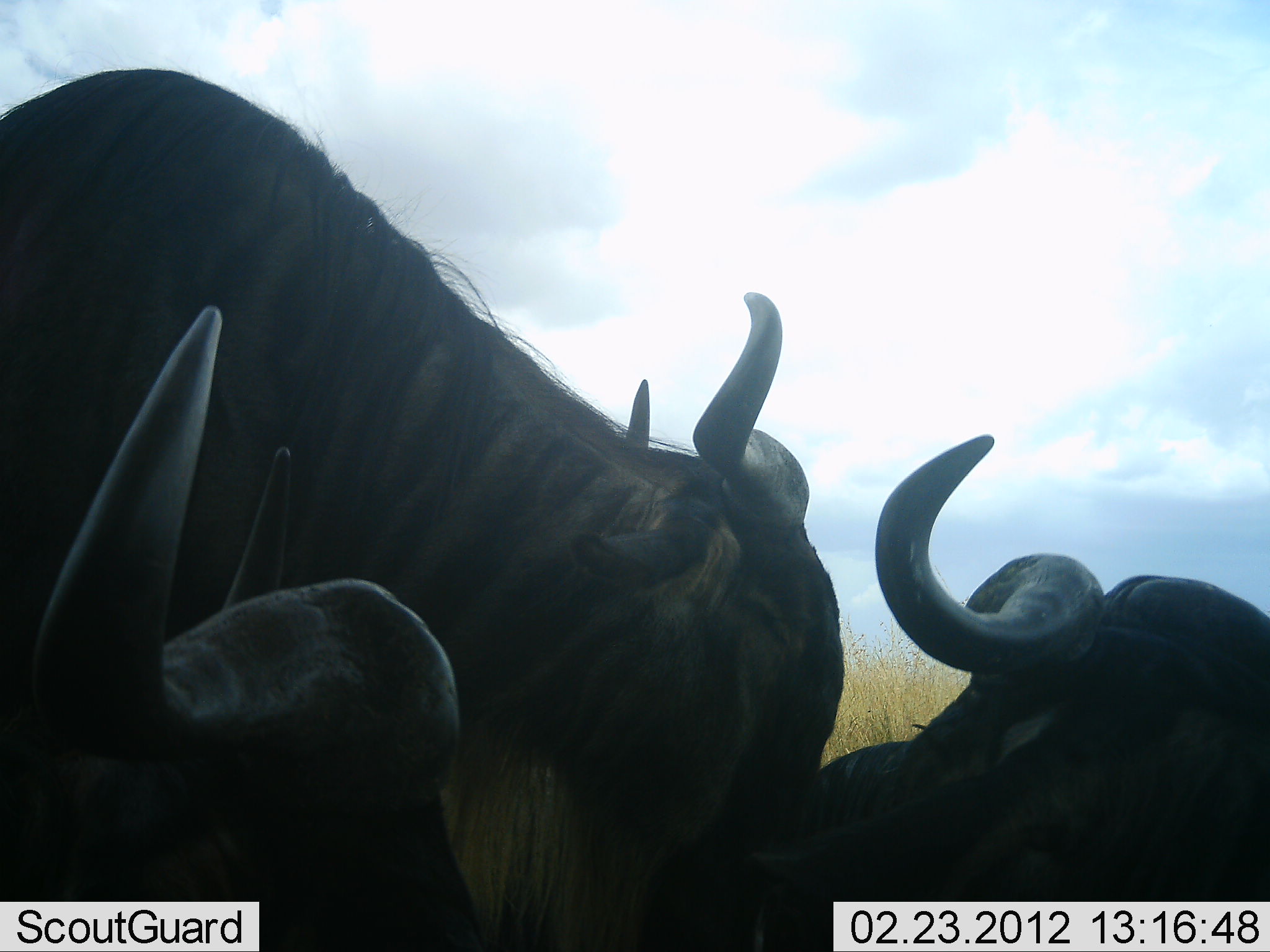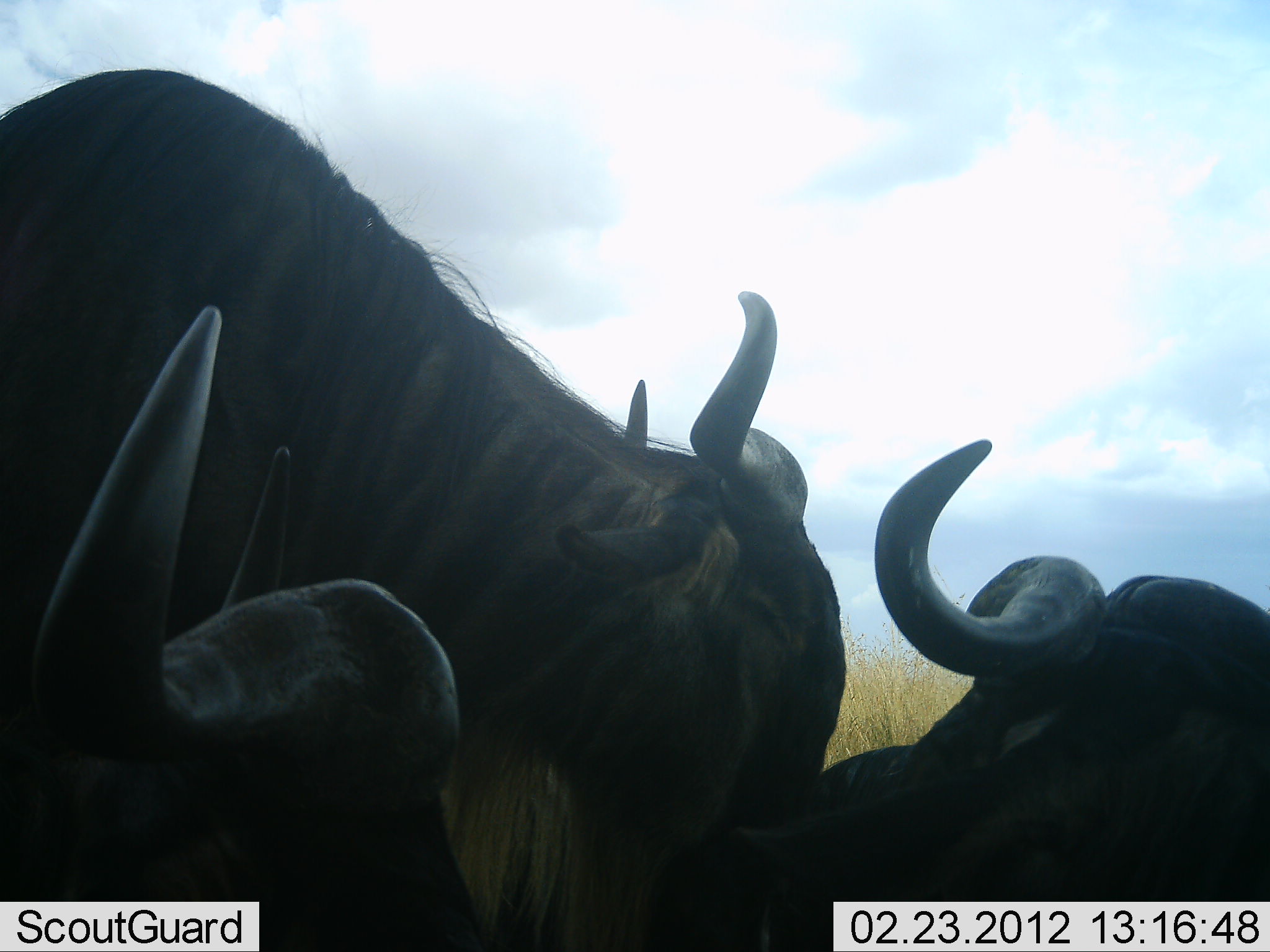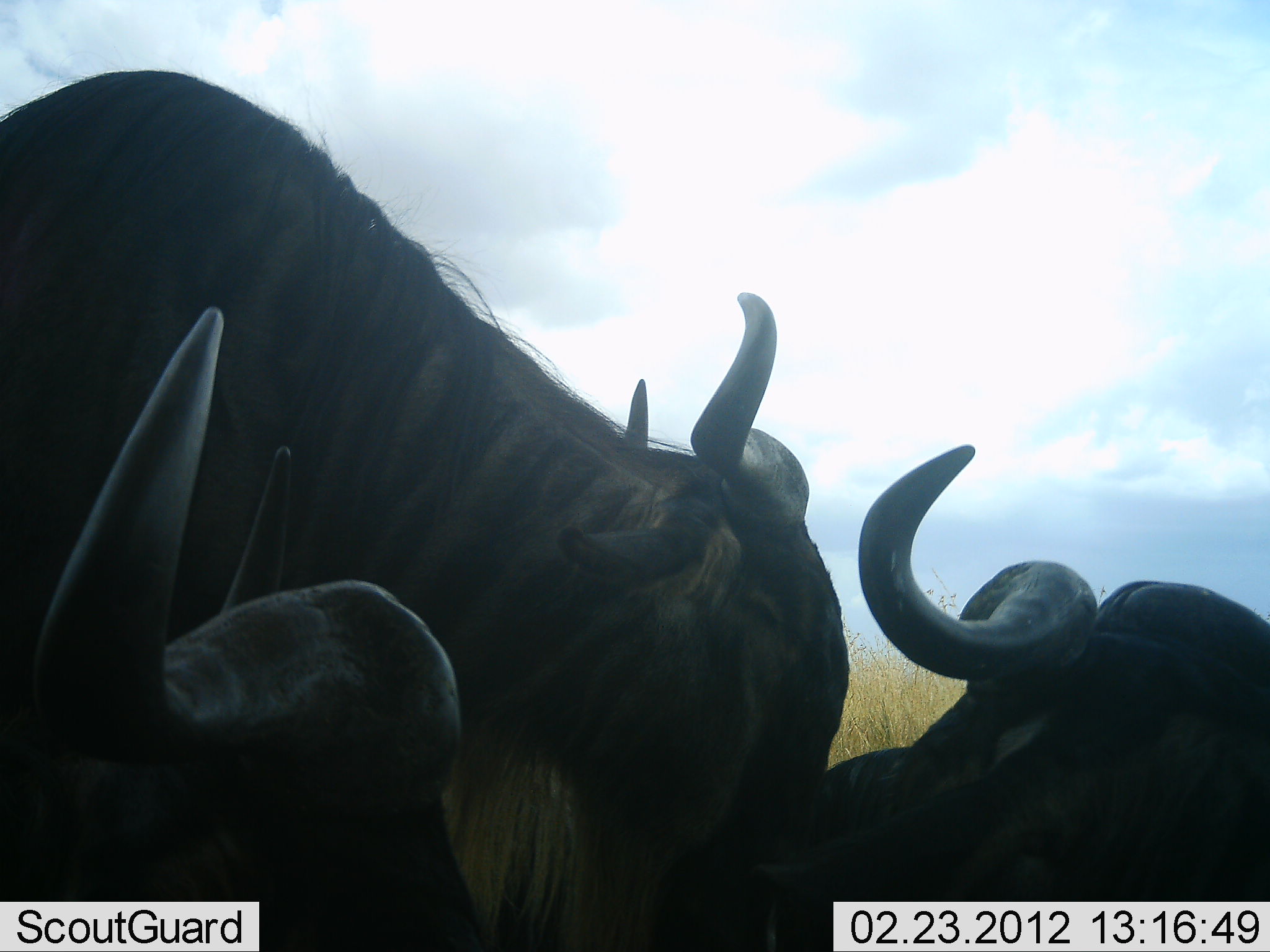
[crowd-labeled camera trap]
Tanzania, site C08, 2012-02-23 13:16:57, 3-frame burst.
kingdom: Animalia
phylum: Chordata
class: Mammalia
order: Artiodactyla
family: Bovidae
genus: Connochaetes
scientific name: Connochaetes taurinus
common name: blue wildebeest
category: wildebeest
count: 3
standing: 79%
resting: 71%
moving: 0%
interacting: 50%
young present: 0%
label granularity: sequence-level